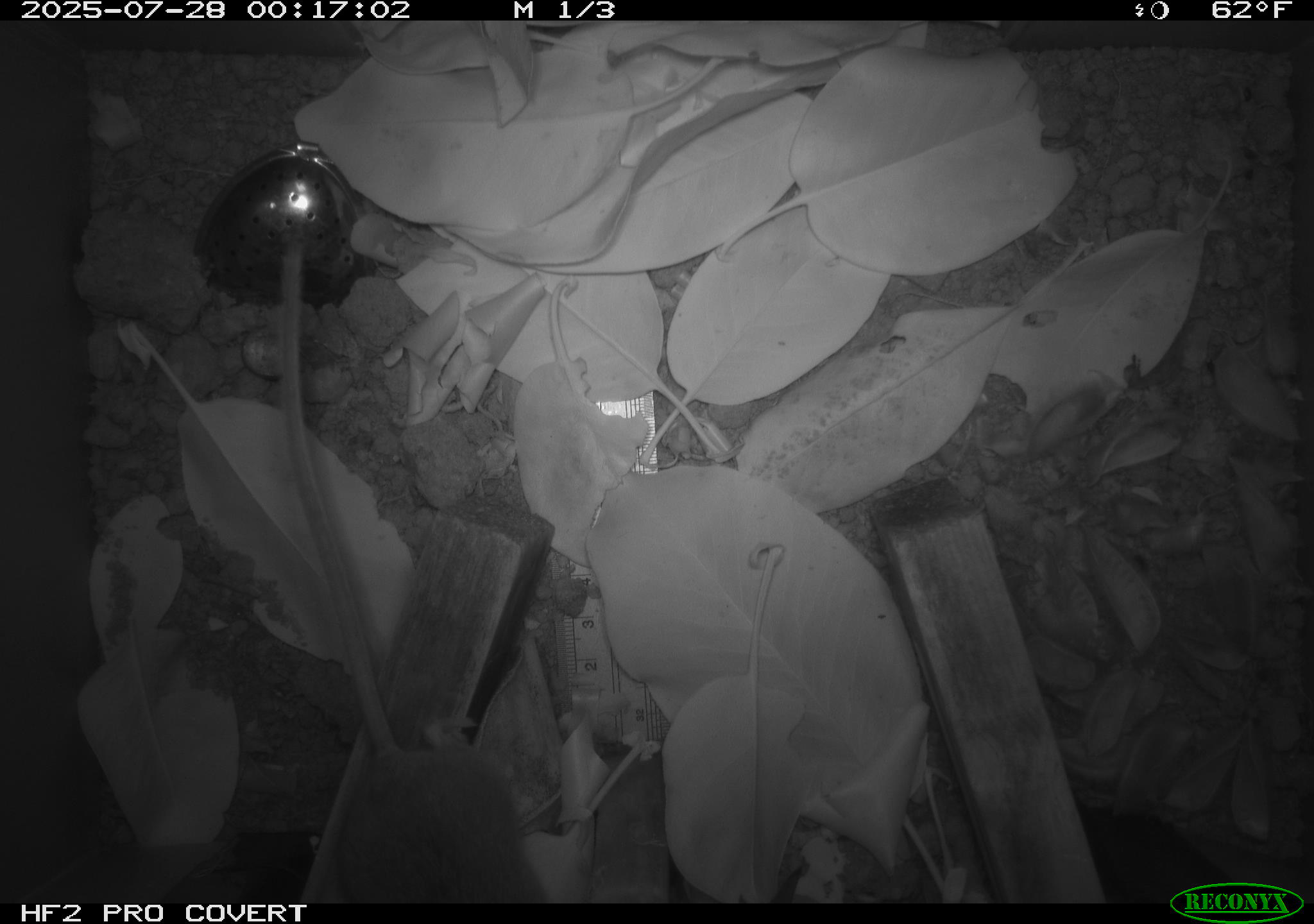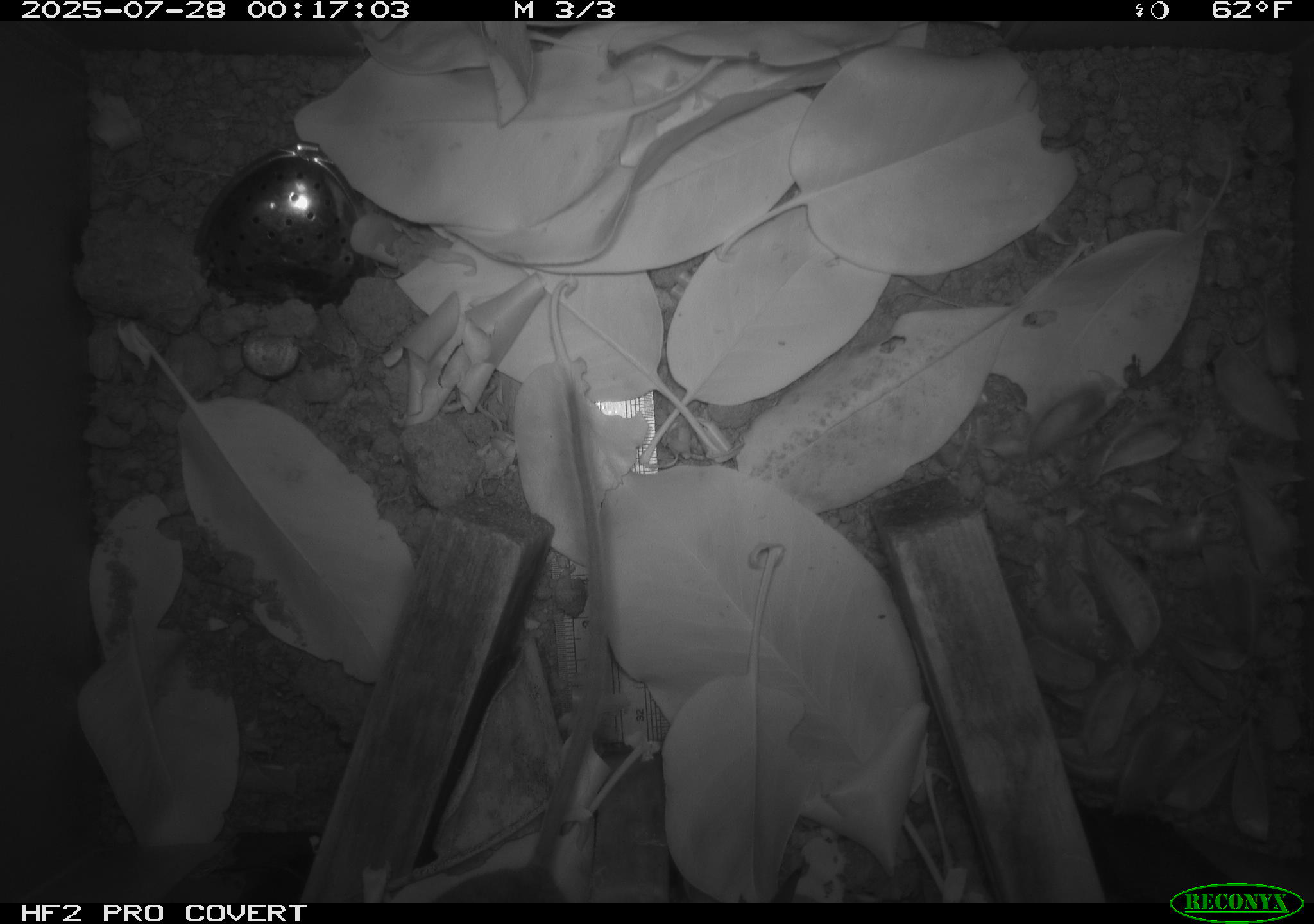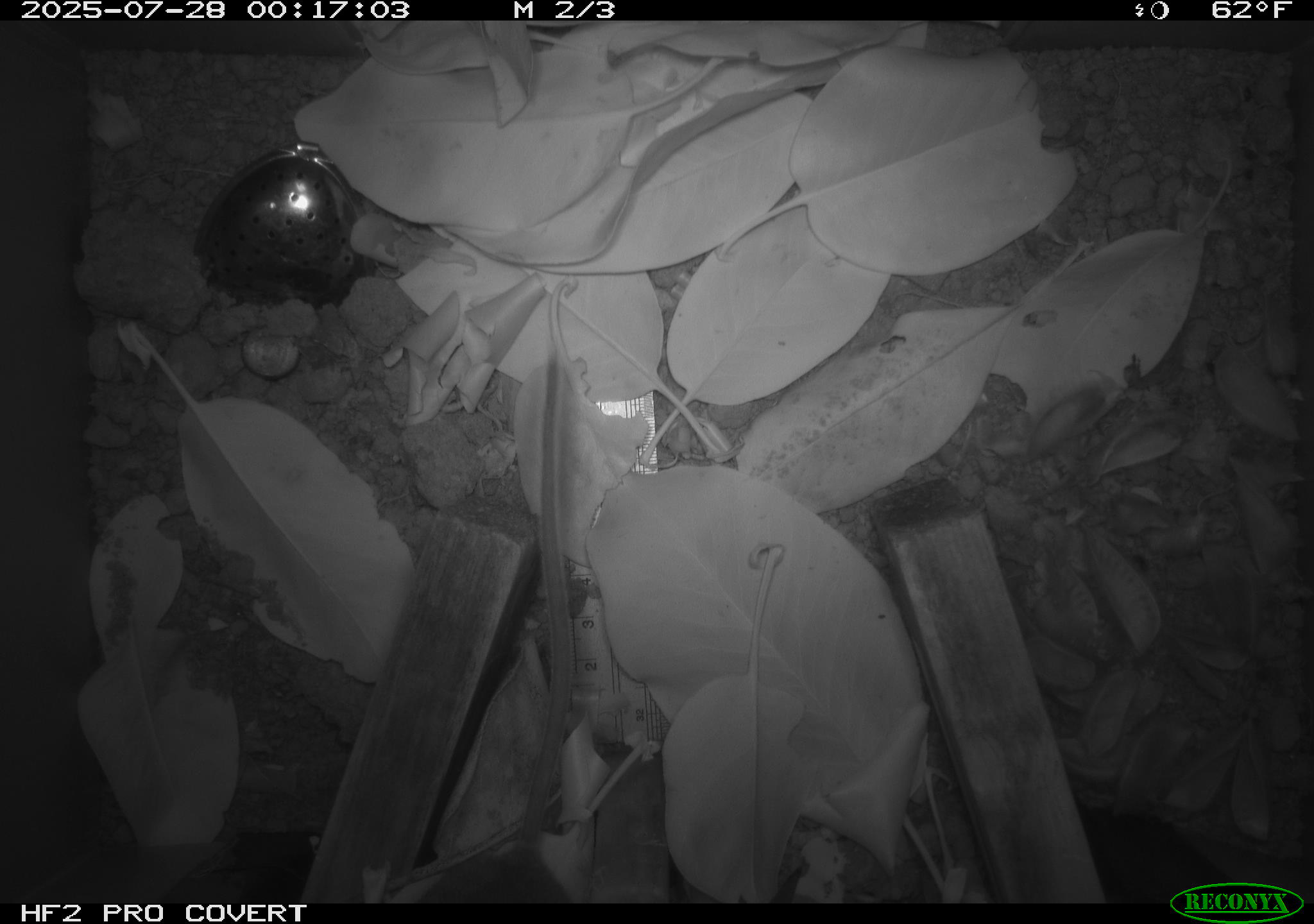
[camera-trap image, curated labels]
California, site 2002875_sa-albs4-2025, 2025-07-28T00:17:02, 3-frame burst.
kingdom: Animalia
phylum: Chordata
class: Mammalia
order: Rodentia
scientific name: Rodentia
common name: mouse species